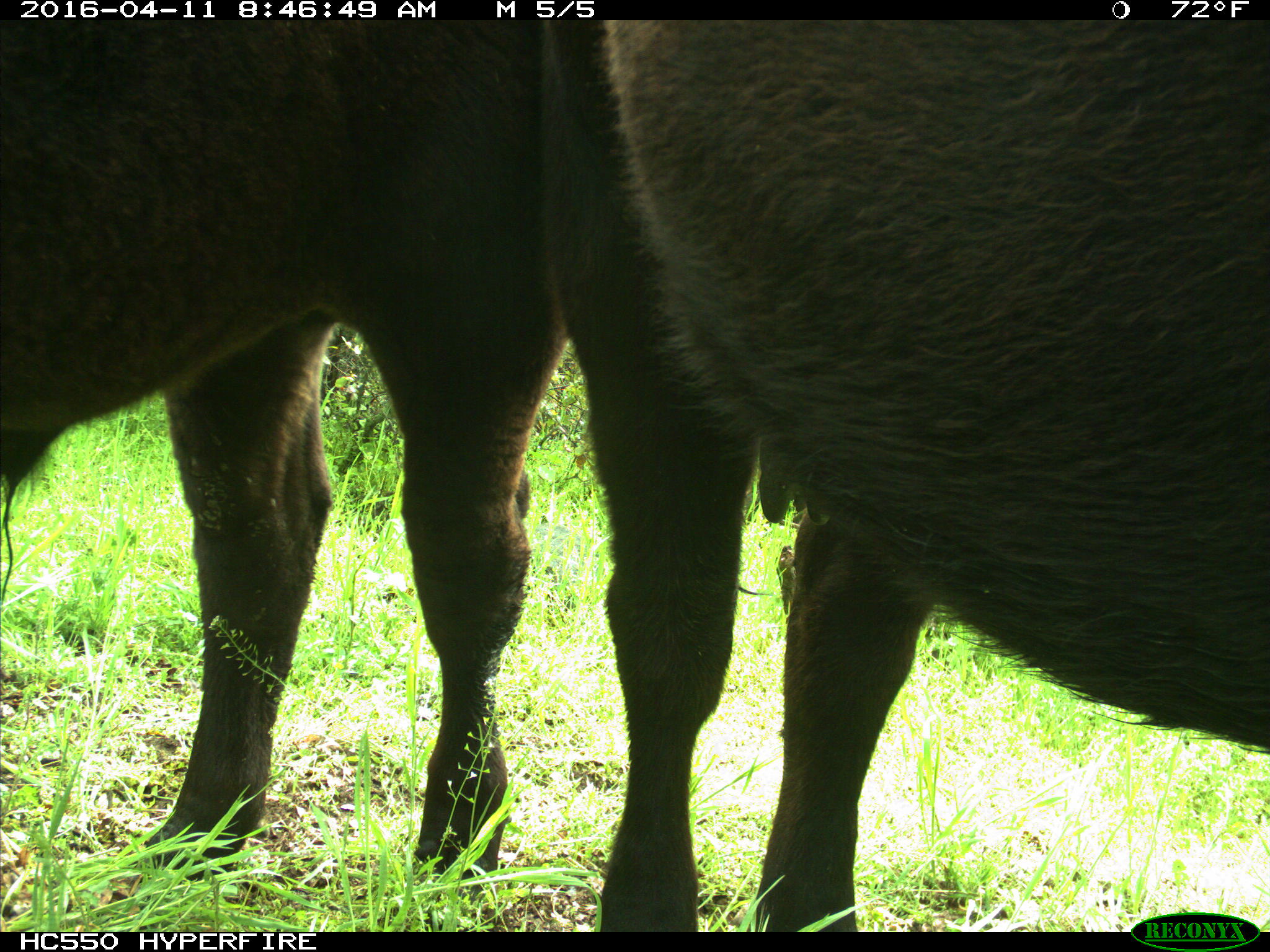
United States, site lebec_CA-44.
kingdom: Animalia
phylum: Chordata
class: Mammalia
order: Artiodactyla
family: Bovidae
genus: Bos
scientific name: Bos taurus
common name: domestic cow